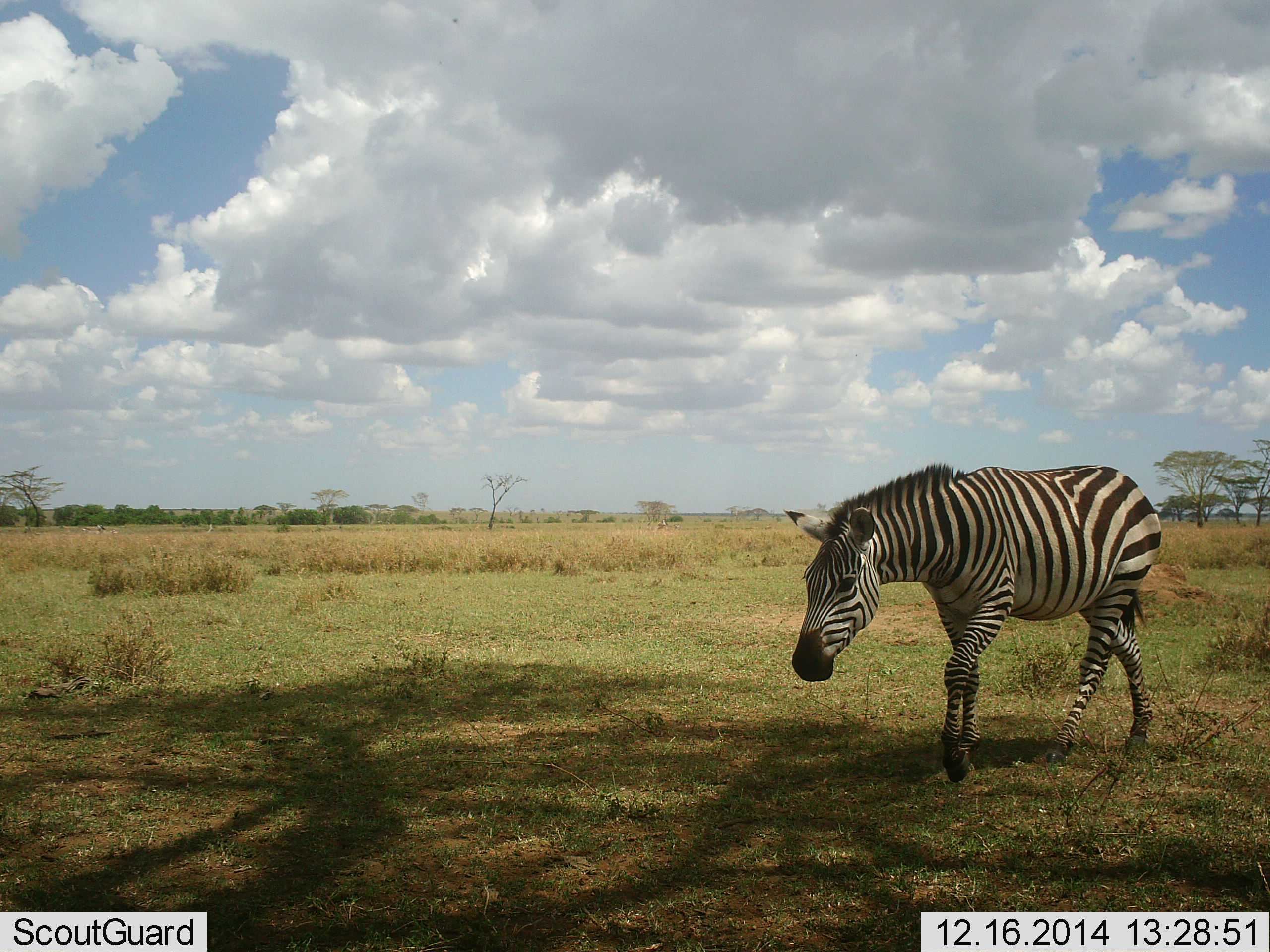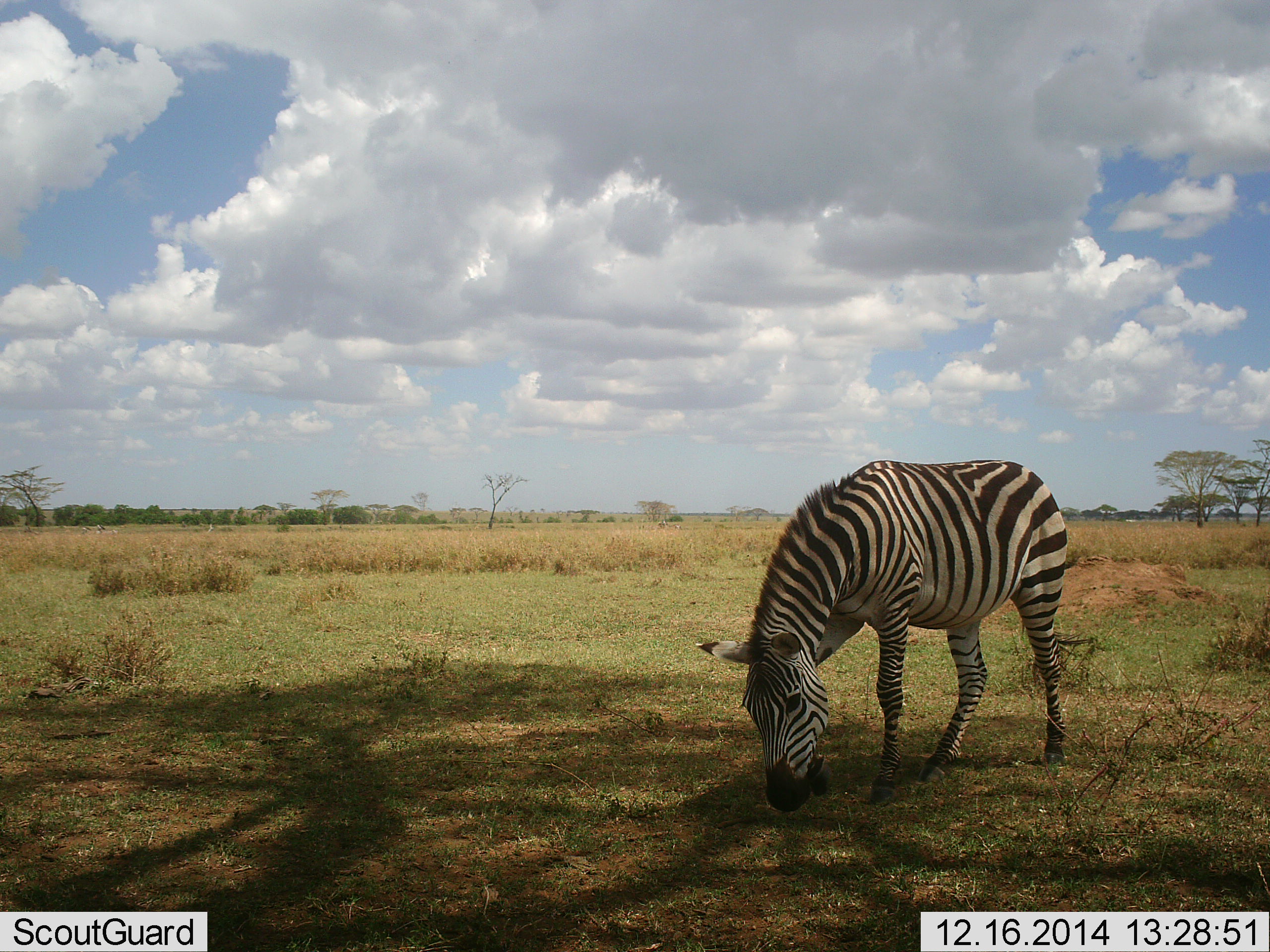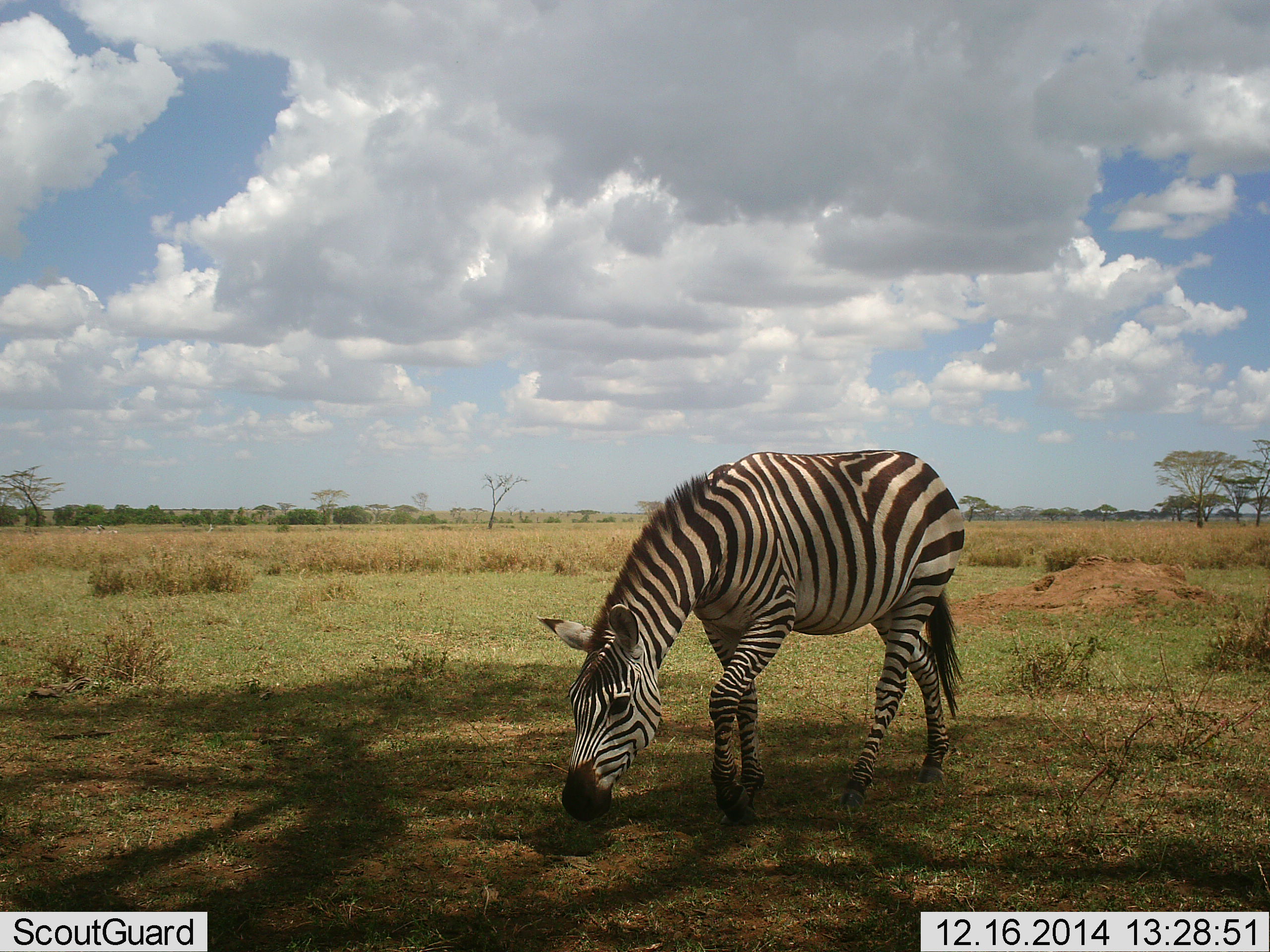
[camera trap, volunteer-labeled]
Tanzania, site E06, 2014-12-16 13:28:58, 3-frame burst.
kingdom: Animalia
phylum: Chordata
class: Mammalia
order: Perissodactyla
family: Equidae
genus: Equus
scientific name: Equus quagga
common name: plains zebra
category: zebra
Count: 1.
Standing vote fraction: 10%.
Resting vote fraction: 0%.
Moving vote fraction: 50%.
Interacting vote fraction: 0%.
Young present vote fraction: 0%.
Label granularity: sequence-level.